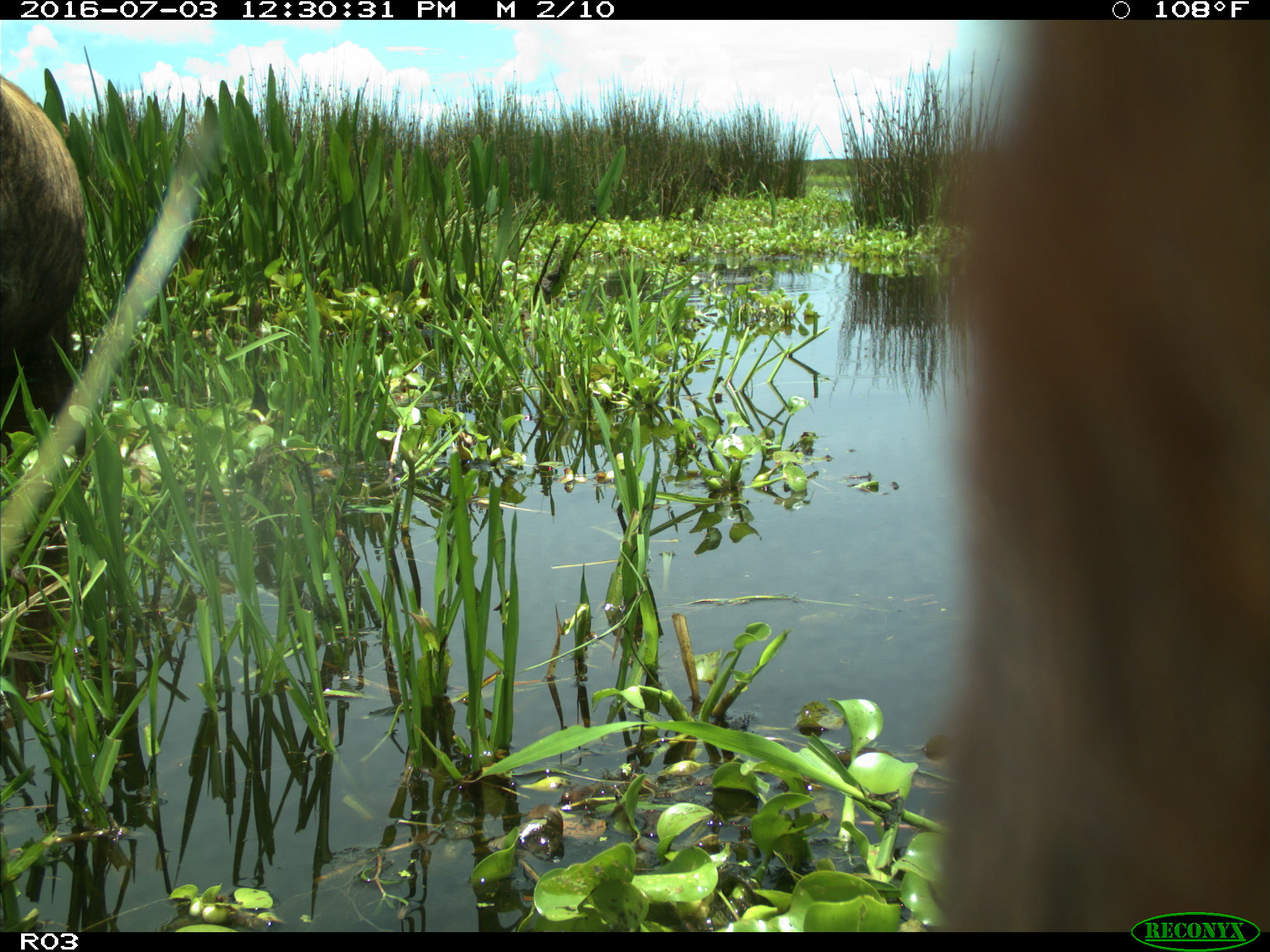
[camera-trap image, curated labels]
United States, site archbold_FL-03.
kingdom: Animalia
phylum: Chordata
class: Mammalia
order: Artiodactyla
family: Bovidae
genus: Bos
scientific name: Bos taurus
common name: domestic cow